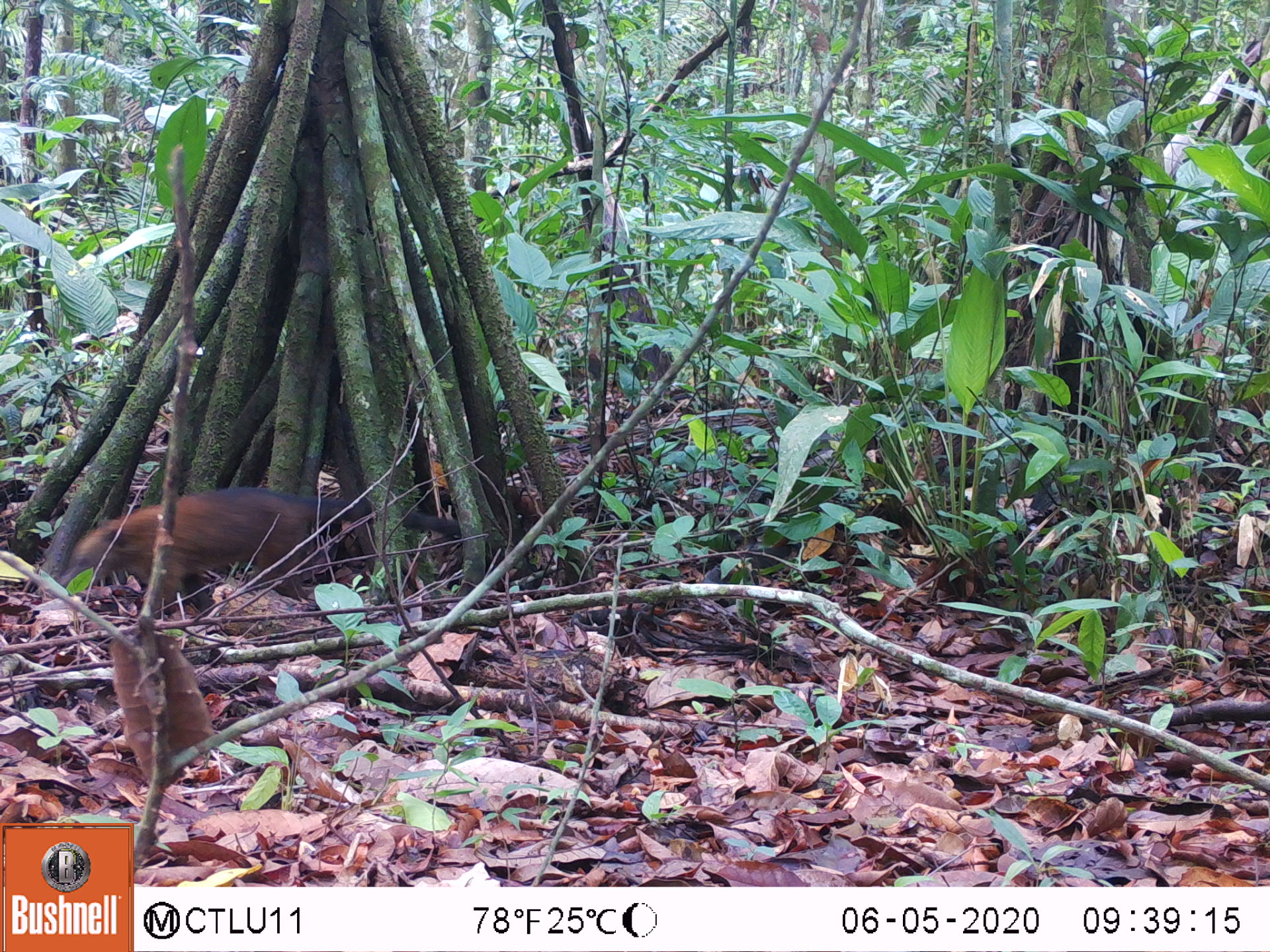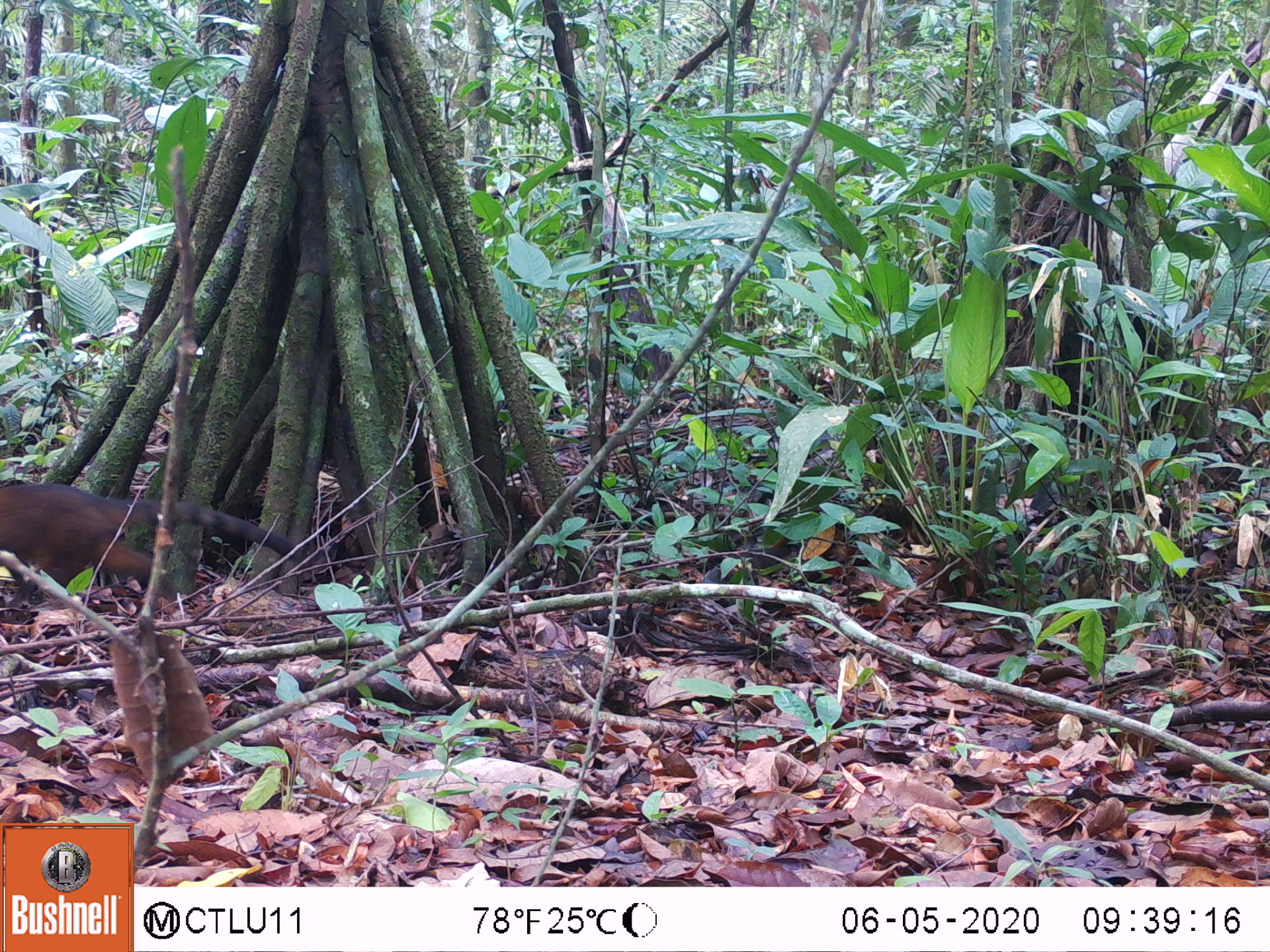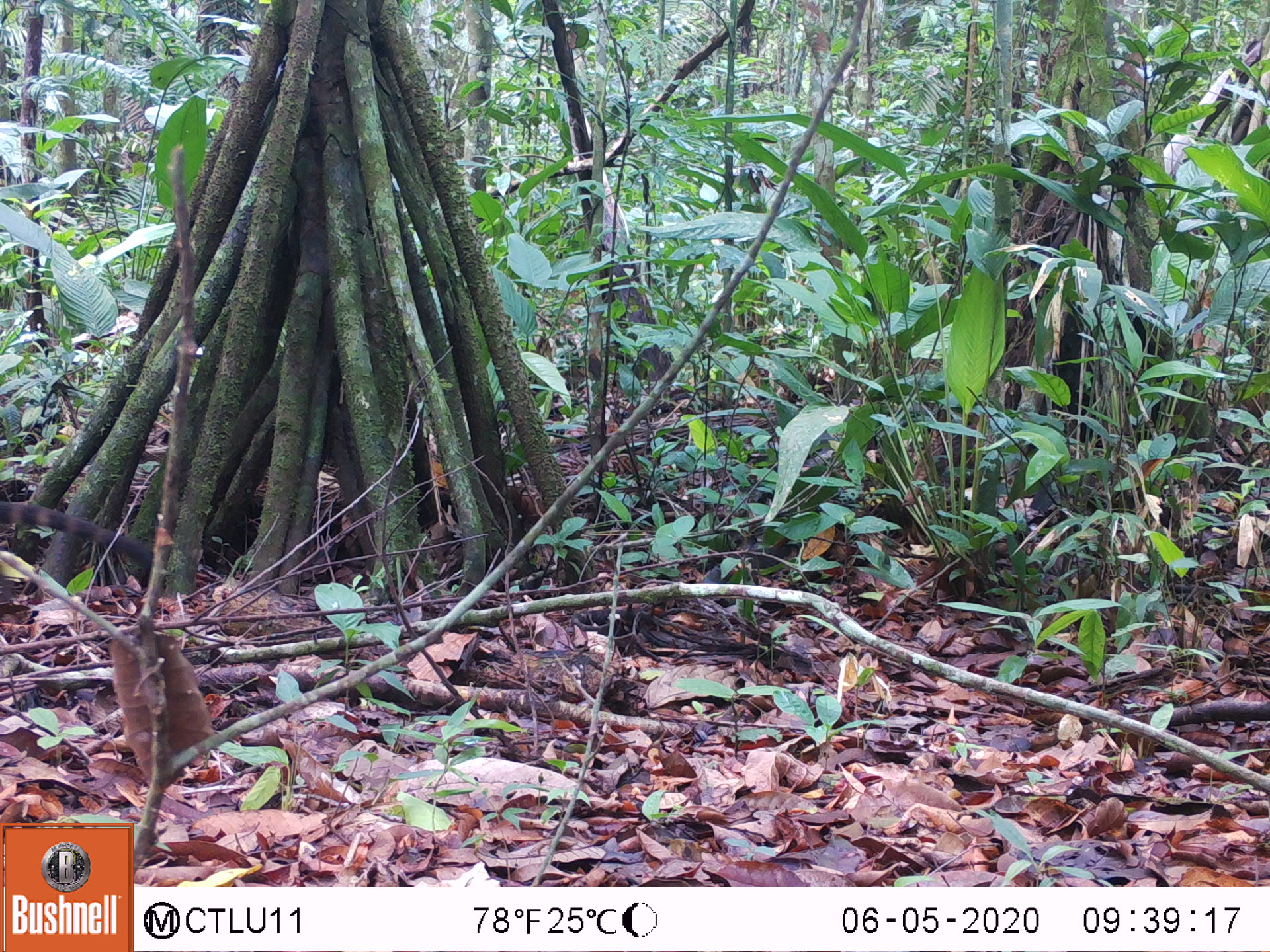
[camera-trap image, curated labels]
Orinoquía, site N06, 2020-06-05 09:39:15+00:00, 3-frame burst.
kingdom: Animalia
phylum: Chordata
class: Mammalia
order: Carnivora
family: Procyonidae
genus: Nasua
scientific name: Nasua nasua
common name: south american coati